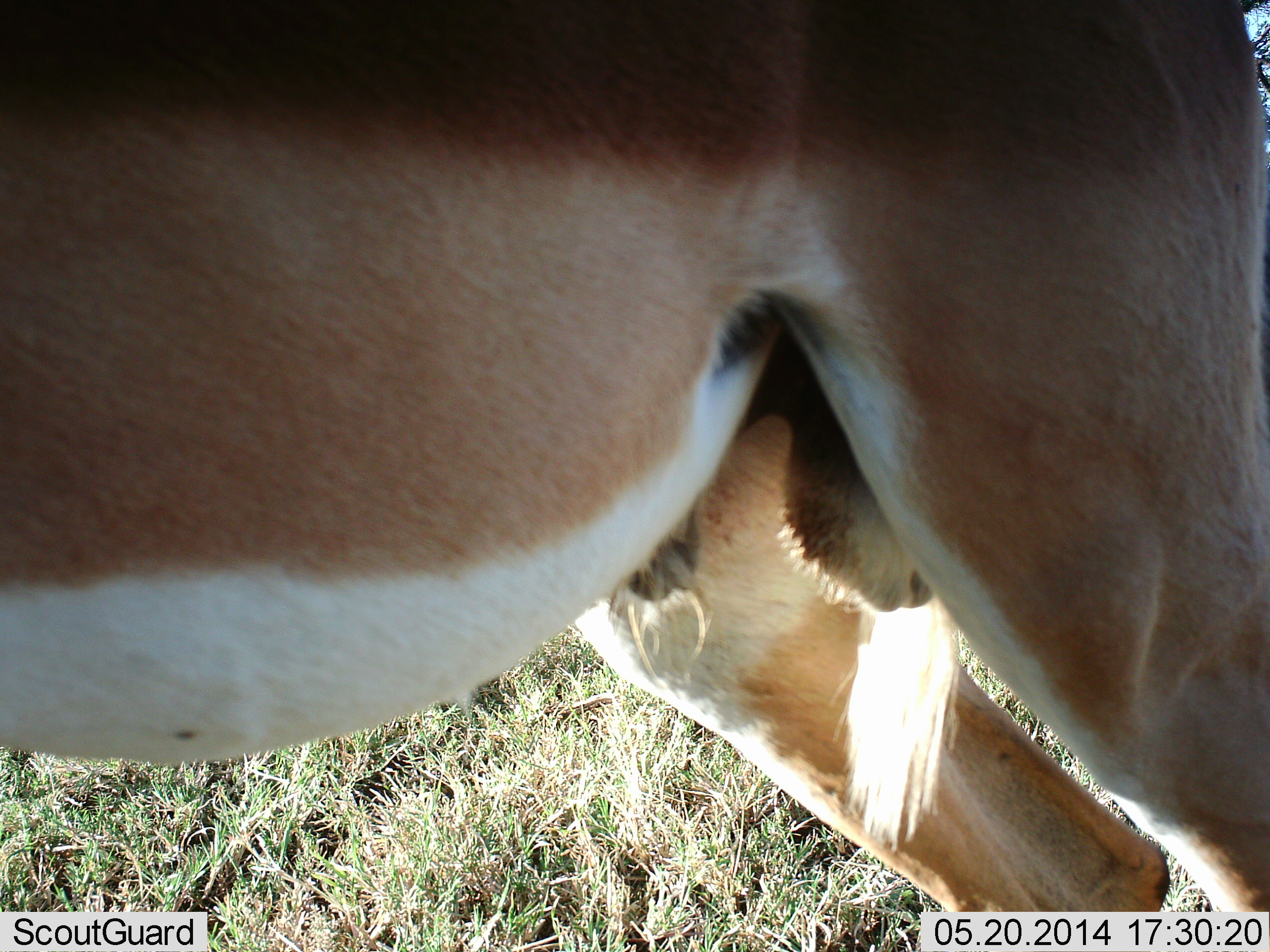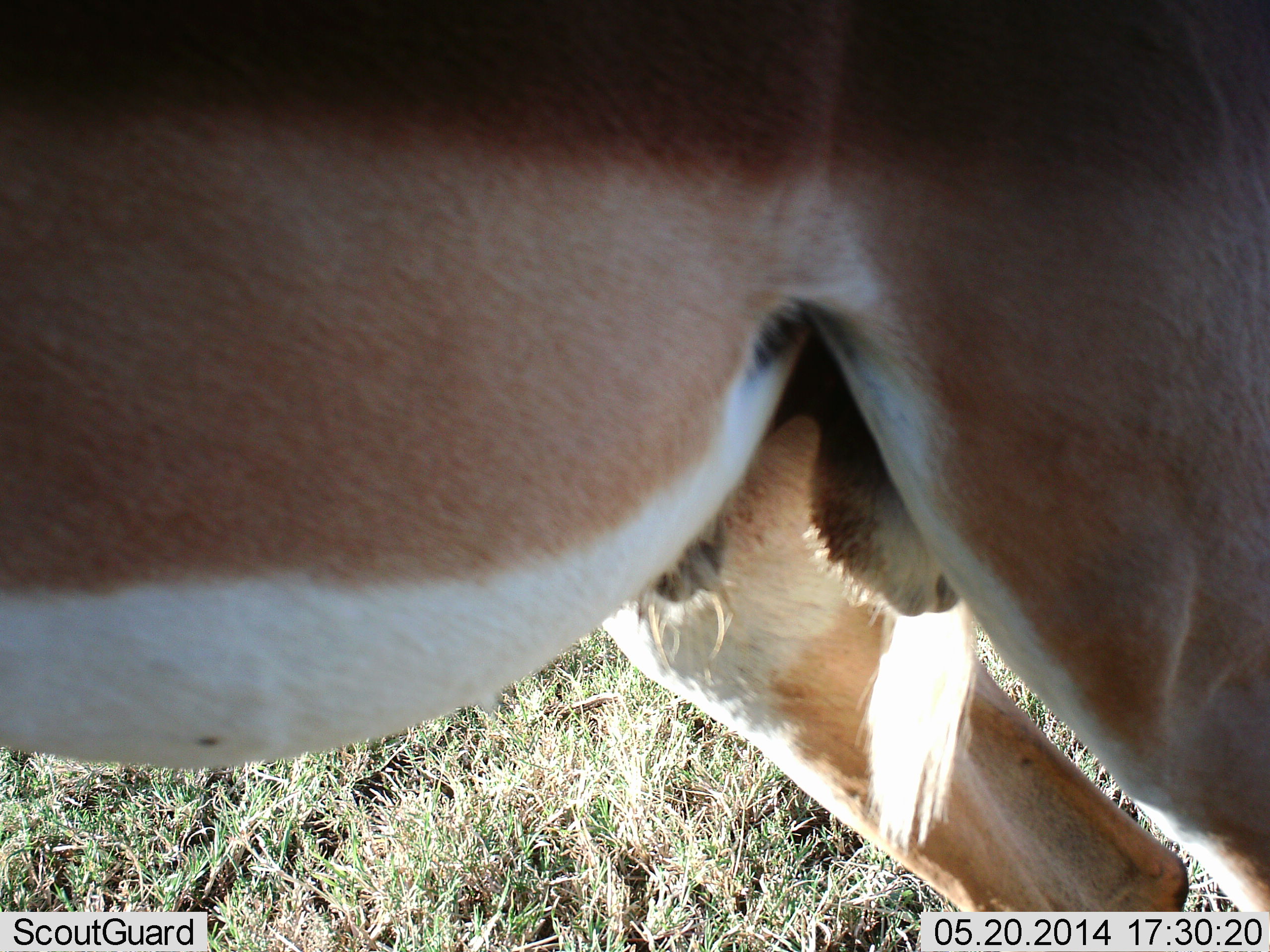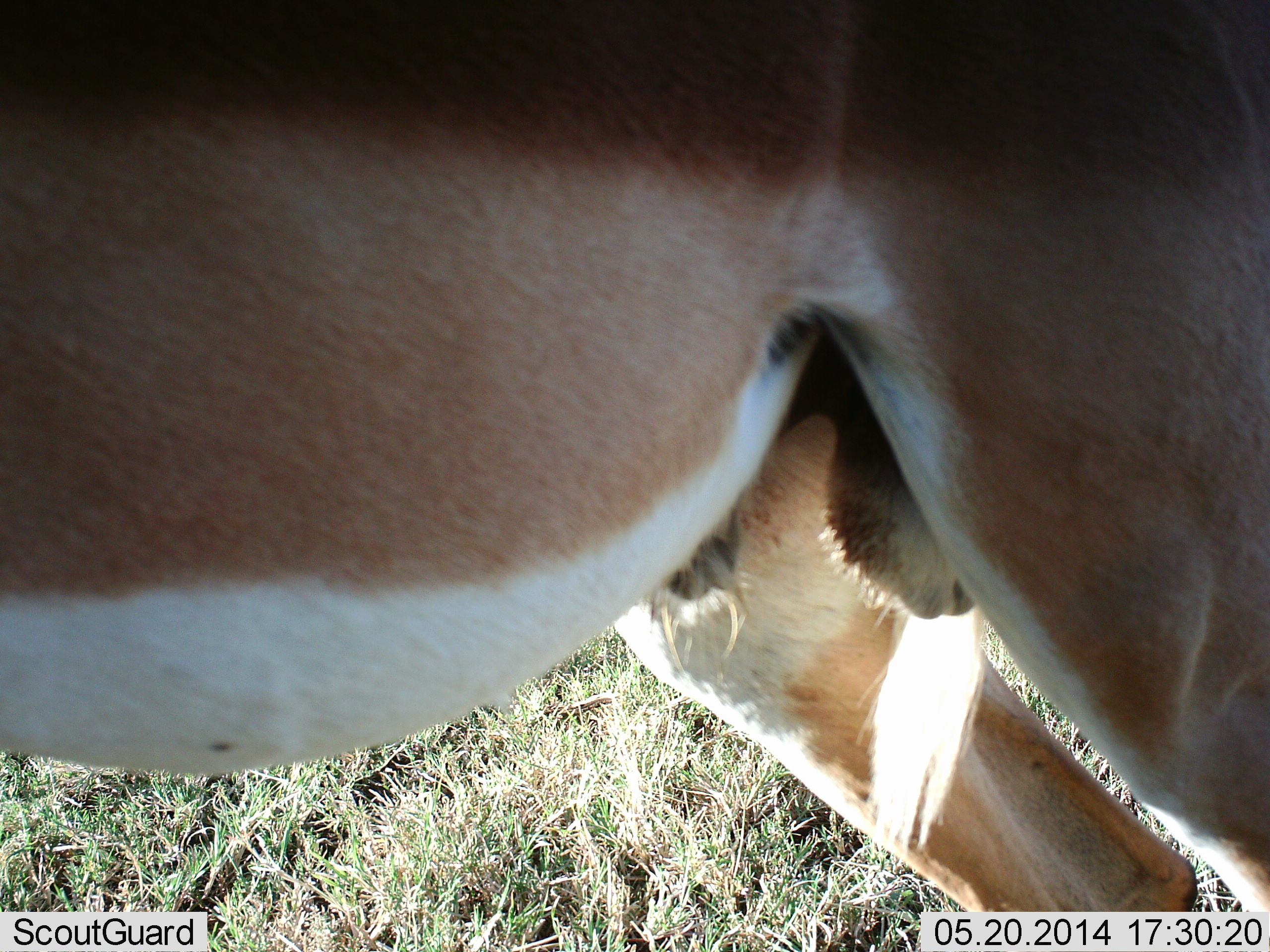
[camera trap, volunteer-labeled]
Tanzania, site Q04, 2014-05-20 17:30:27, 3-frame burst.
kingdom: Animalia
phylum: Chordata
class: Mammalia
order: Artiodactyla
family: Bovidae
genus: Nanger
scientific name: Nanger granti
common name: grant's gazelle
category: gazellegrants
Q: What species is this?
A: Gazellegrants (grant's gazelle) (Nanger granti).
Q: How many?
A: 1.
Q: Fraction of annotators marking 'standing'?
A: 90%.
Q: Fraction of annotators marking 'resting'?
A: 0%.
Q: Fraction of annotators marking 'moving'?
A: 10%.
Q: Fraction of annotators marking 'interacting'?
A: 0%.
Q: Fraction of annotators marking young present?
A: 0%.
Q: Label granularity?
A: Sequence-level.